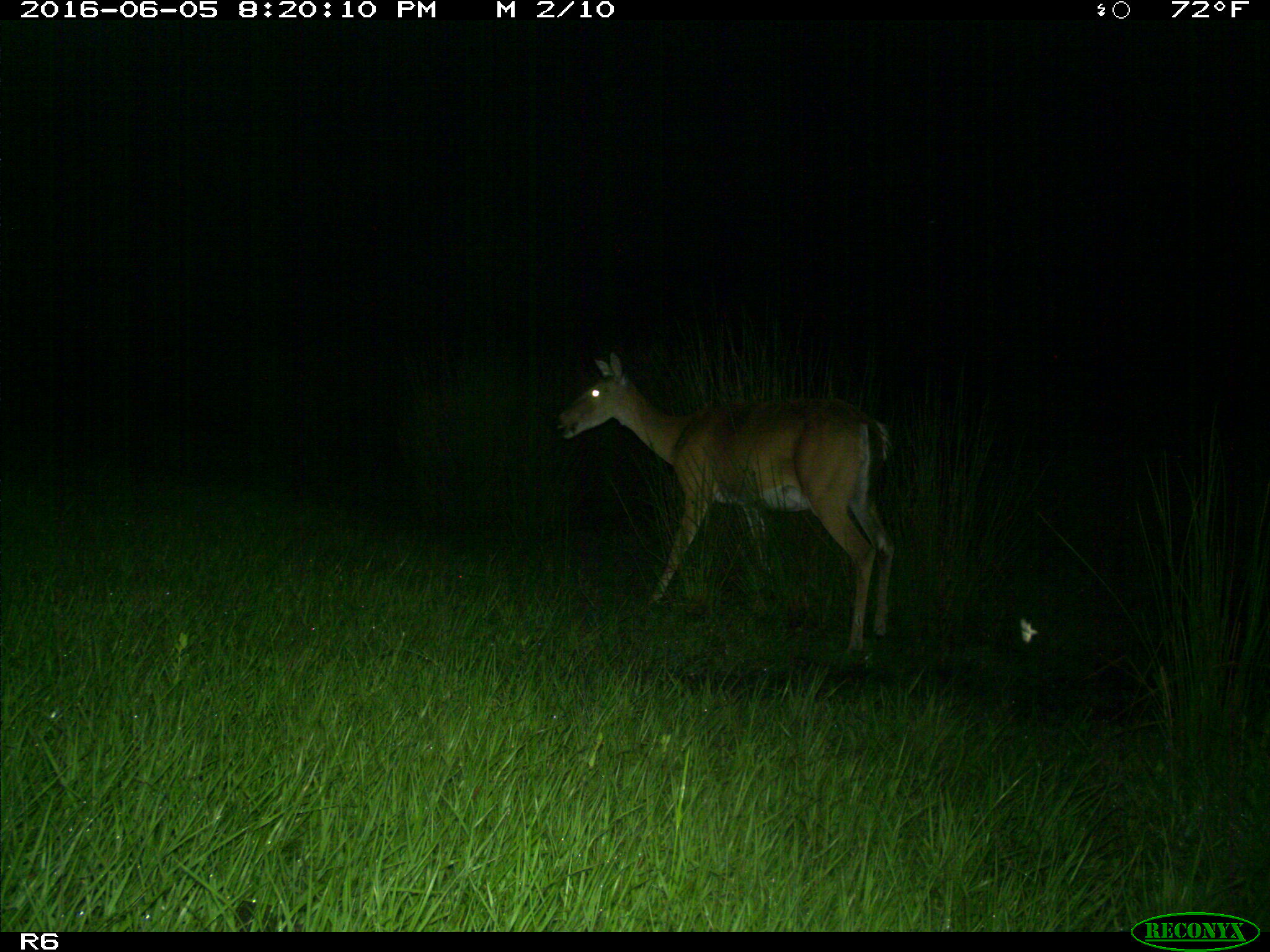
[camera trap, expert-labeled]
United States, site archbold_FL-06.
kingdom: Animalia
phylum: Chordata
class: Mammalia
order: Artiodactyla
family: Cervidae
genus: Odocoileus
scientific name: Odocoileus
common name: deer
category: unidentified deer